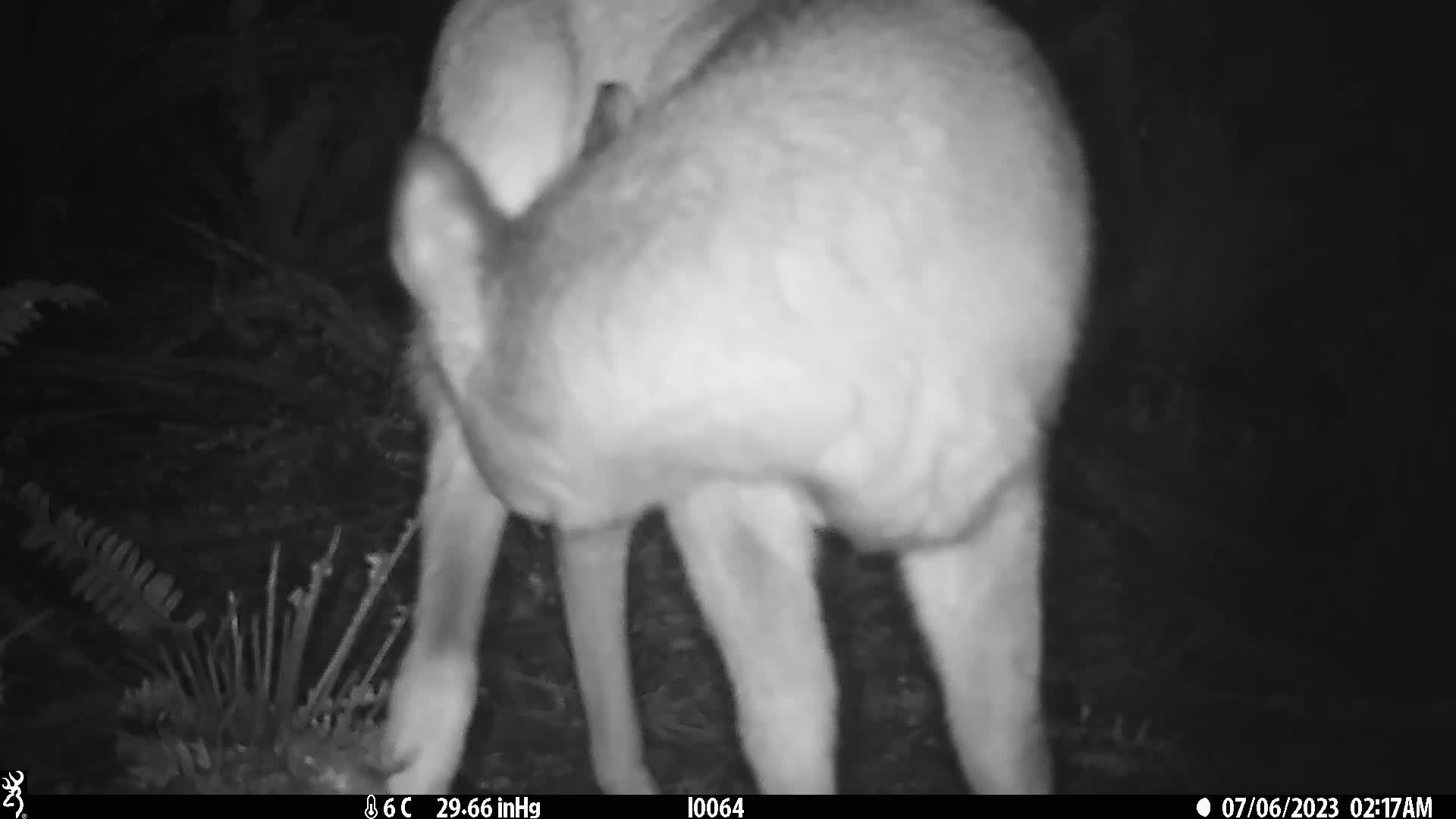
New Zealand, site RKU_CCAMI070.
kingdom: Animalia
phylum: Chordata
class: Mammalia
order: Artiodactyla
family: Cervidae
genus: Odocoileus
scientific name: Odocoileus virginianus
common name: white-tailed deer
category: white tailed deer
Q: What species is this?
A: White tailed deer (white-tailed deer) (Odocoileus virginianus).